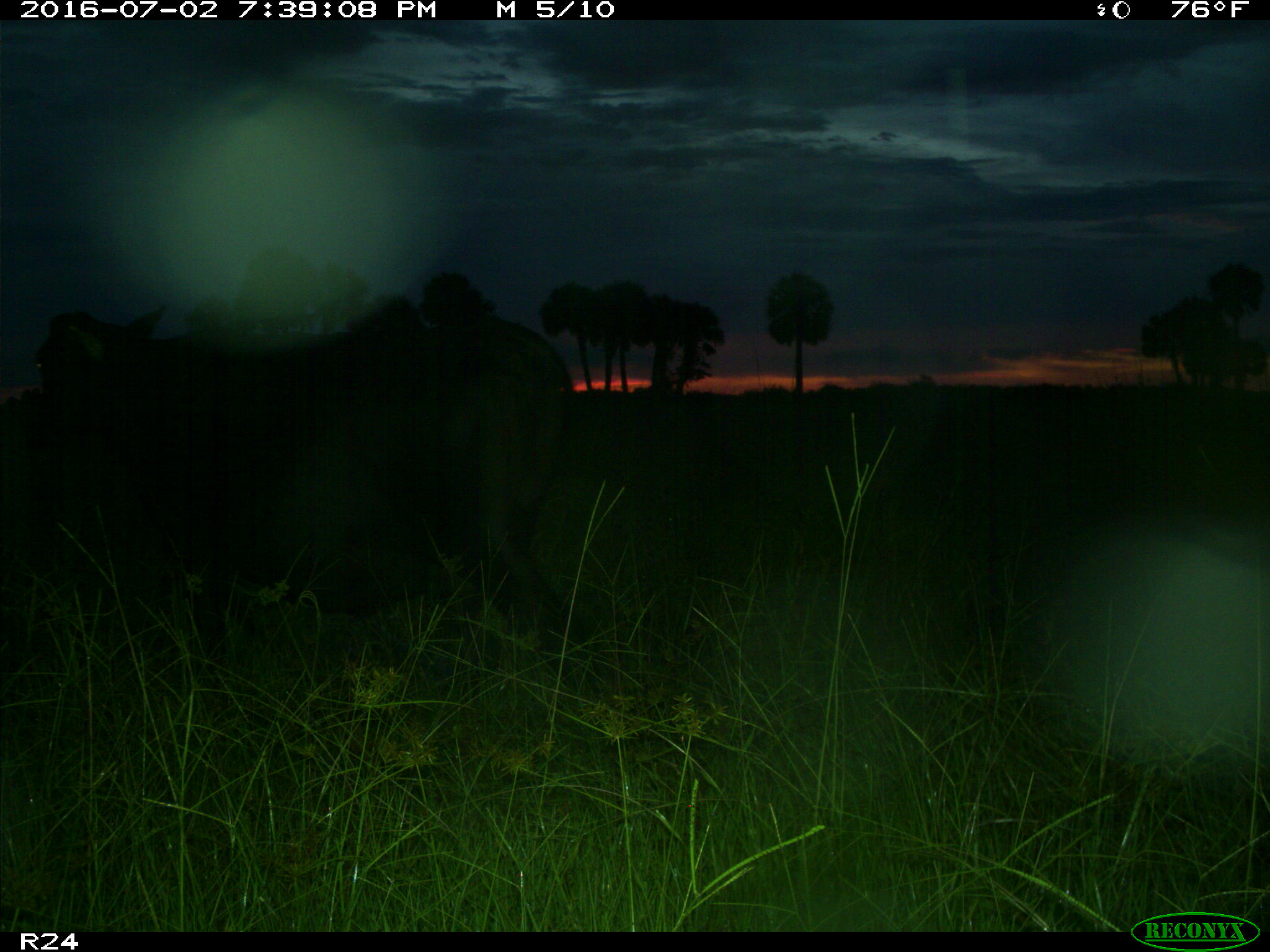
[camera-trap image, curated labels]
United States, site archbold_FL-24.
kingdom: Animalia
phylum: Chordata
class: Mammalia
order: Artiodactyla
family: Bovidae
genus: Bos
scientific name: Bos taurus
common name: domestic cow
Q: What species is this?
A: Bos taurus (domestic cow).